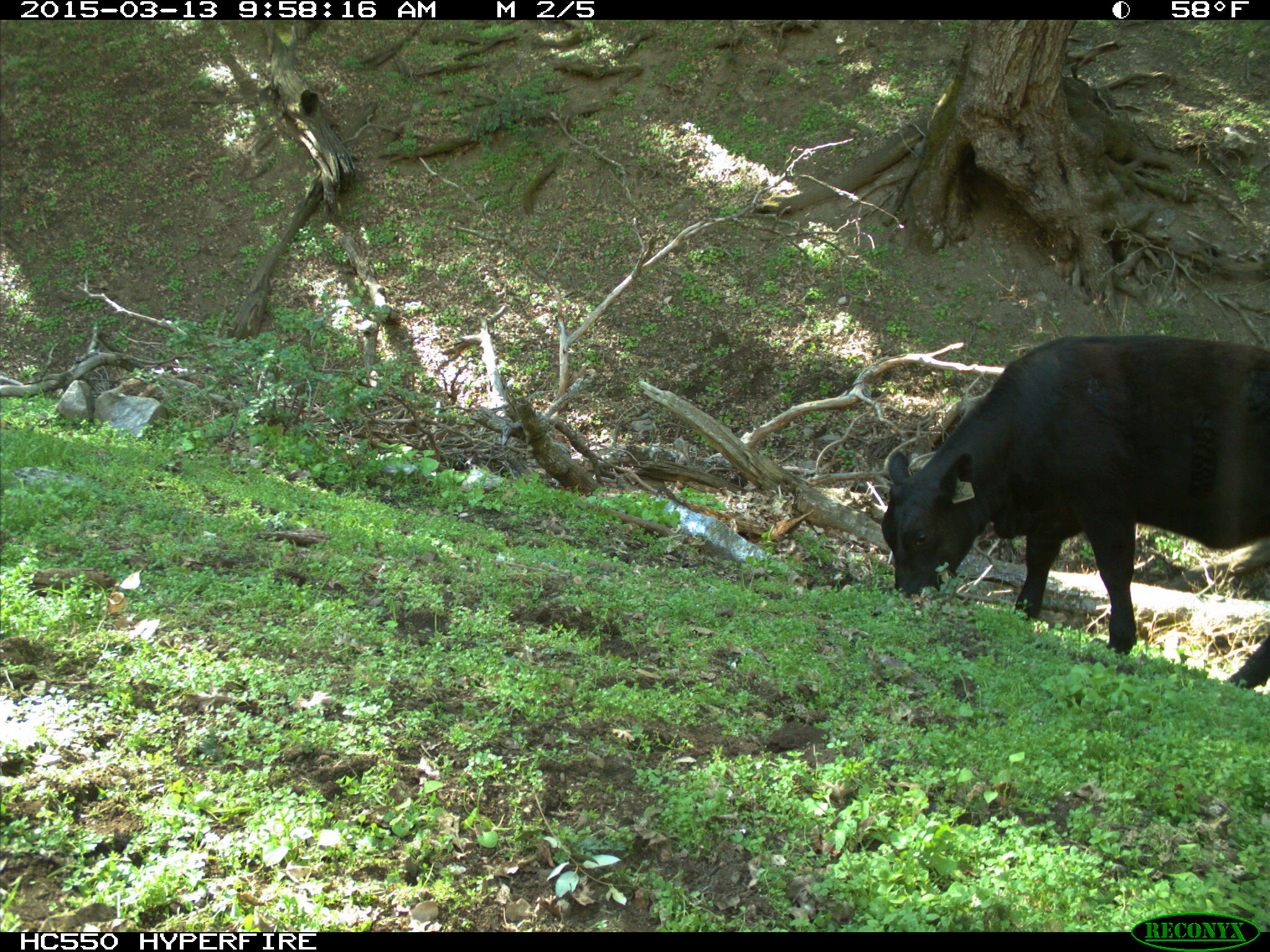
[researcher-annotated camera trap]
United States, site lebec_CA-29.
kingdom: Animalia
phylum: Chordata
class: Mammalia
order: Artiodactyla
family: Bovidae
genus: Bos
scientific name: Bos taurus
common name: domestic cow